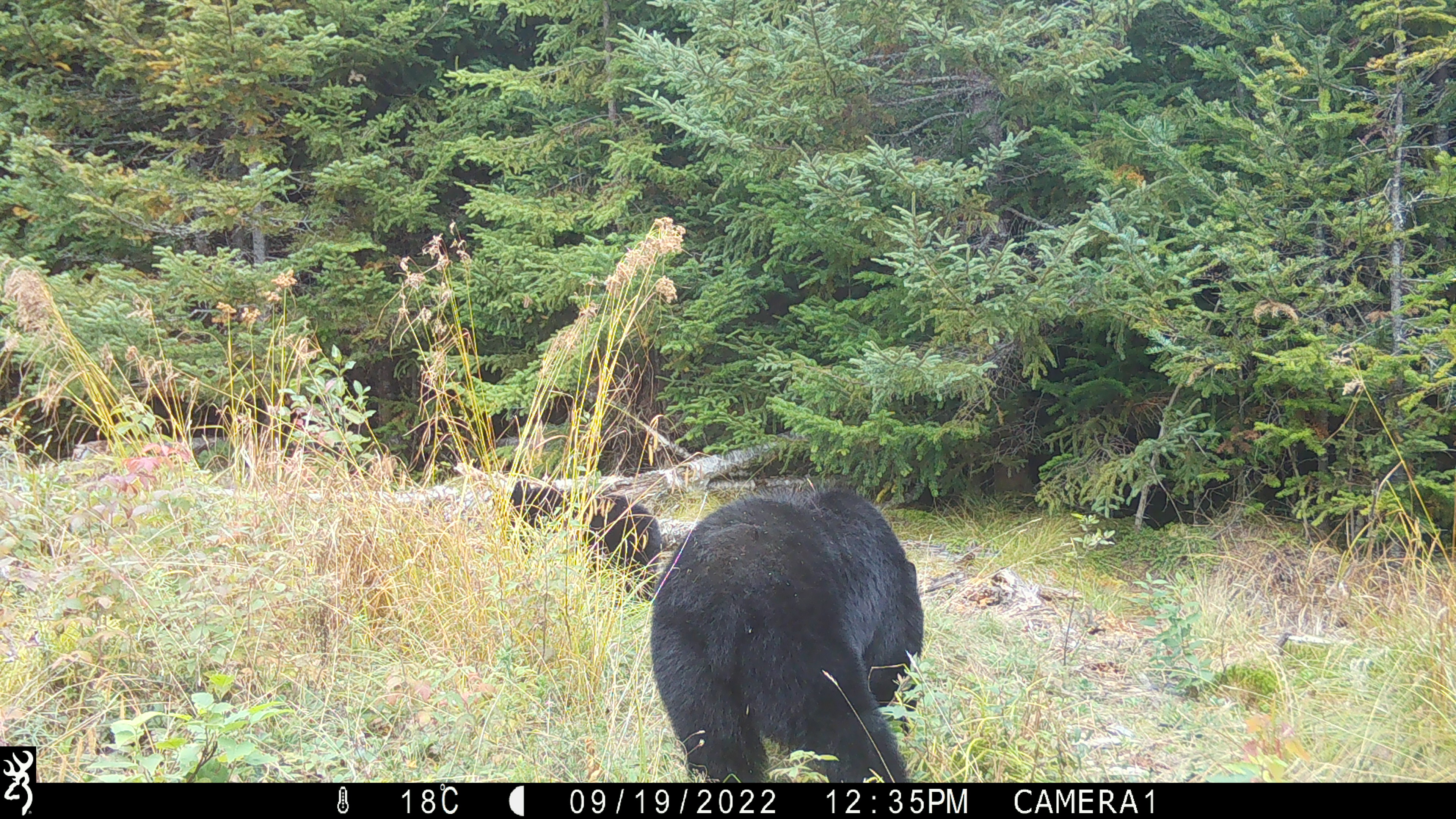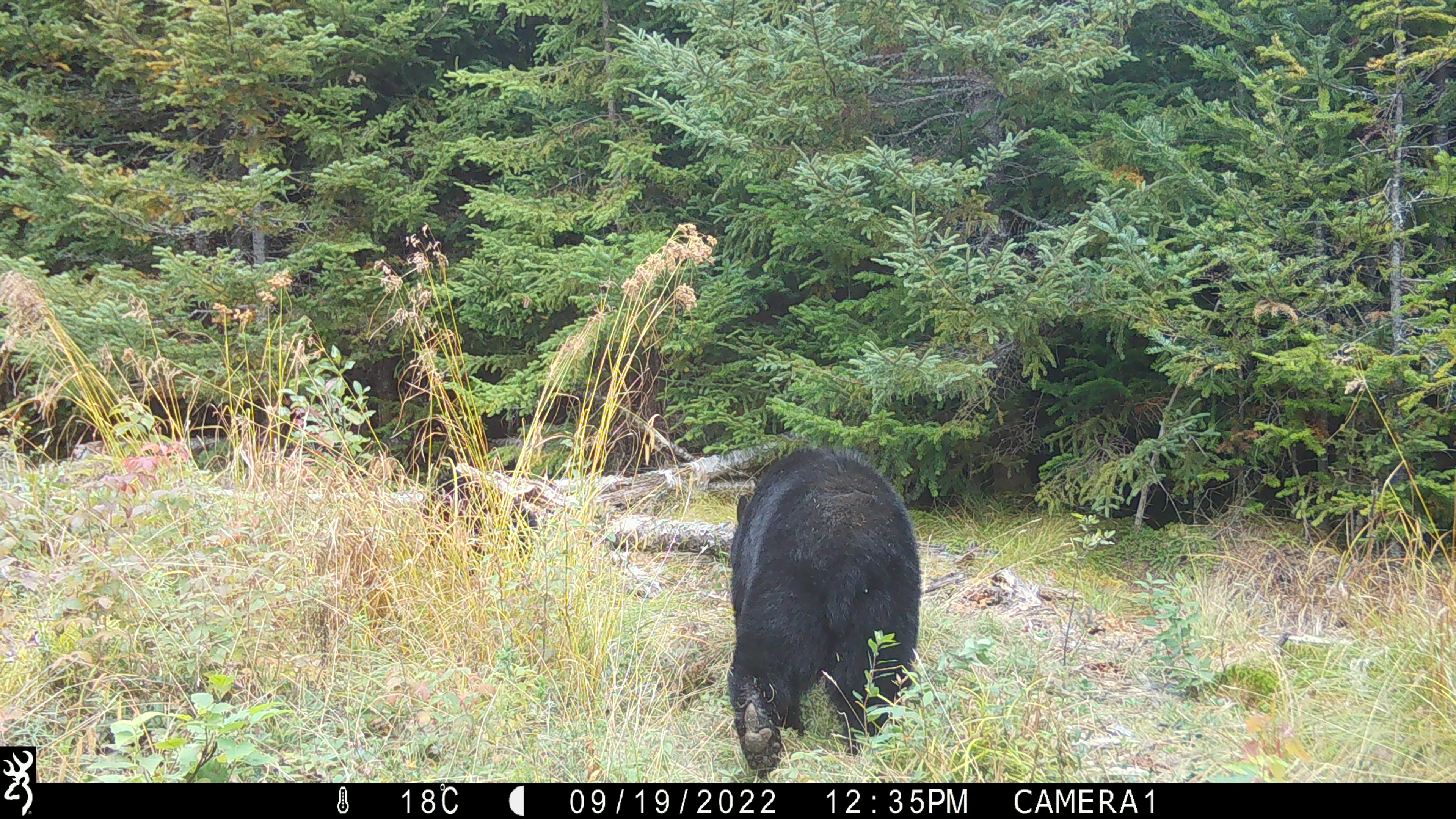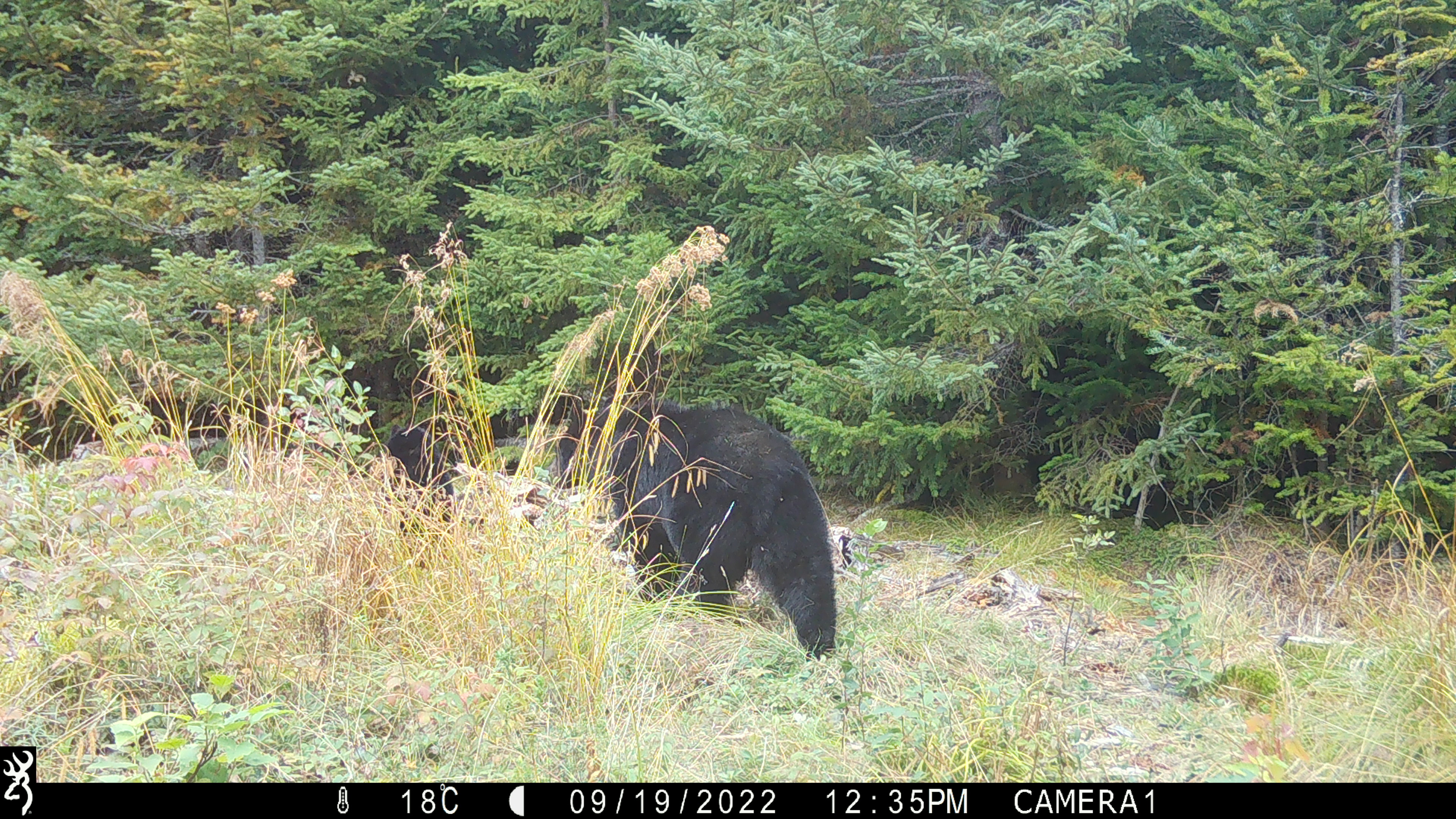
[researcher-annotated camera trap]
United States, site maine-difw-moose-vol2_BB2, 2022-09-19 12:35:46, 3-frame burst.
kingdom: Animalia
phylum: Chordata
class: Mammalia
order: Carnivora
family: Ursidae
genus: Ursus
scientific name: Ursus americanus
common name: black bear